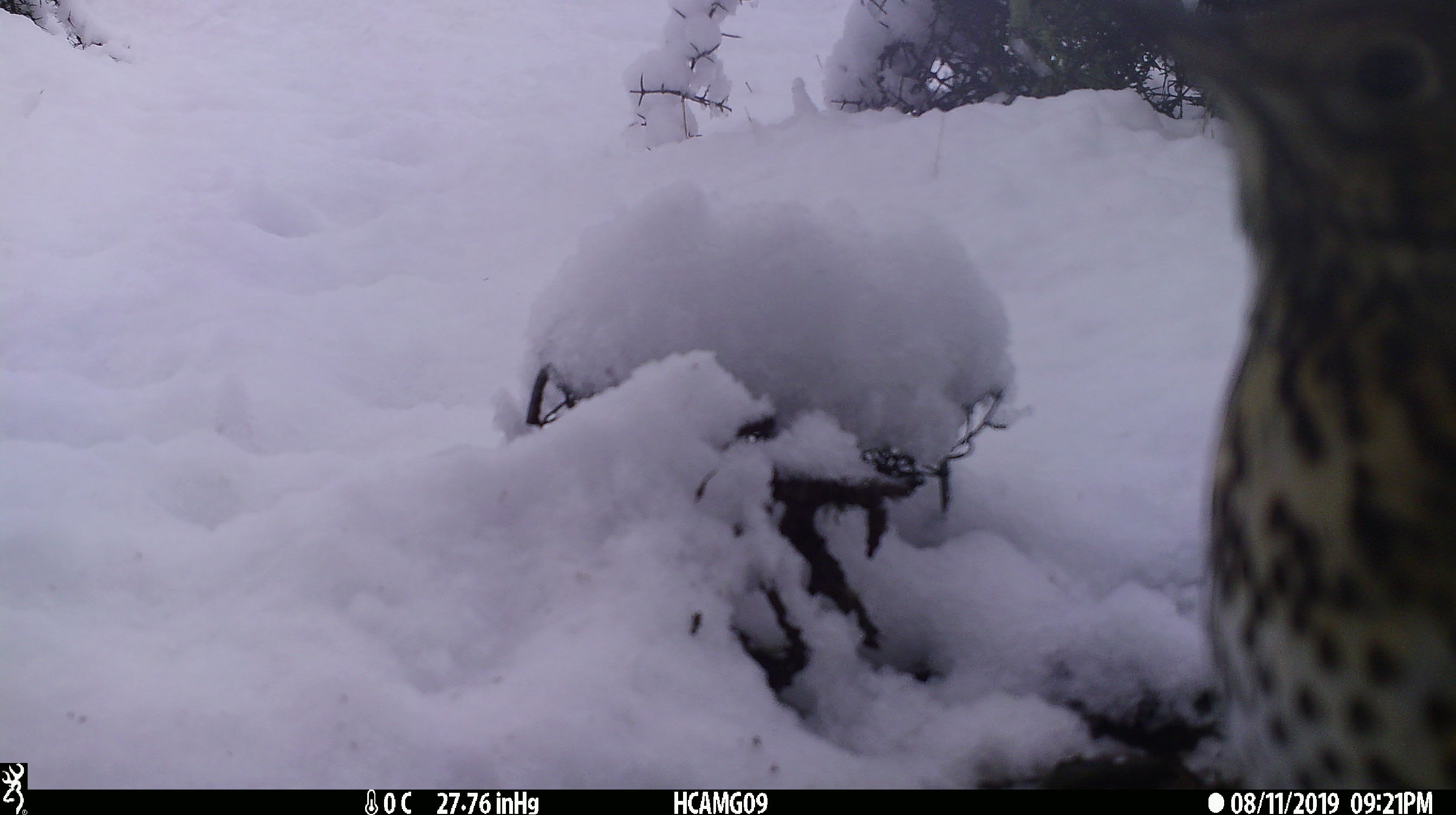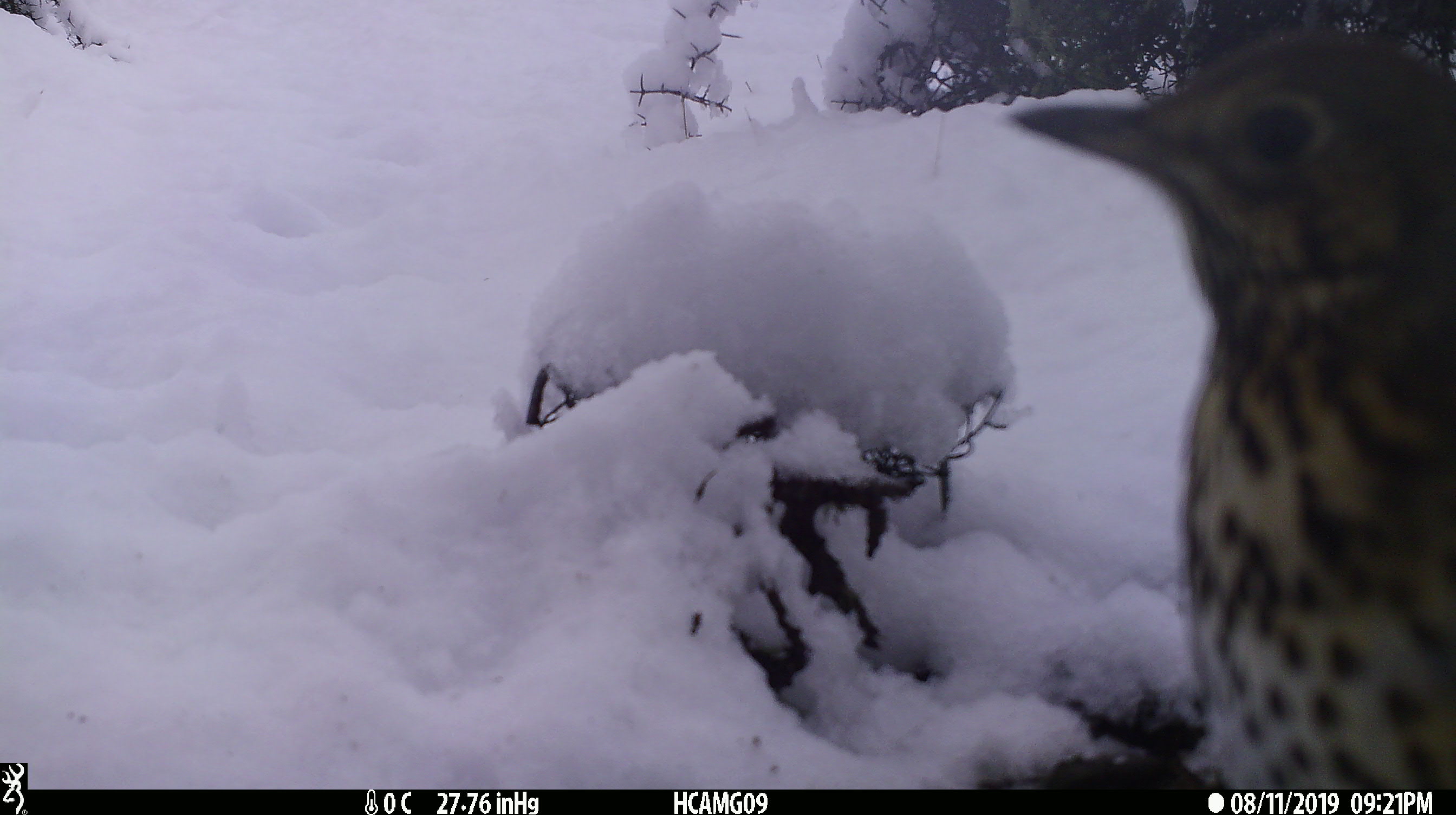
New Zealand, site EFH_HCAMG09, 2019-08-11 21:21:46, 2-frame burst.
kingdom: Animalia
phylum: Chordata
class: Aves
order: Passeriformes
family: Turdidae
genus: Turdus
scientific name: Turdus philomelos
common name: song thrush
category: thrush